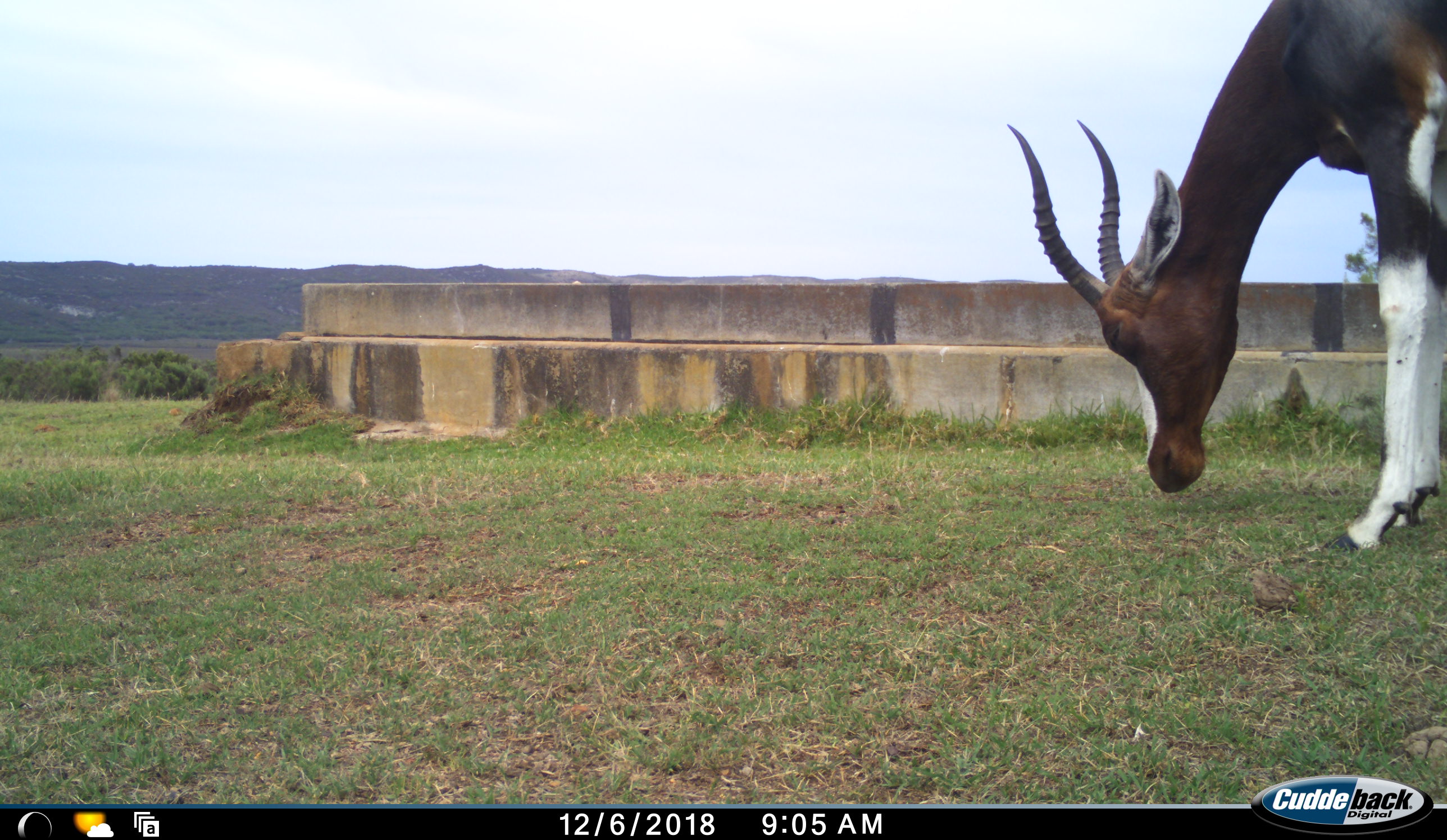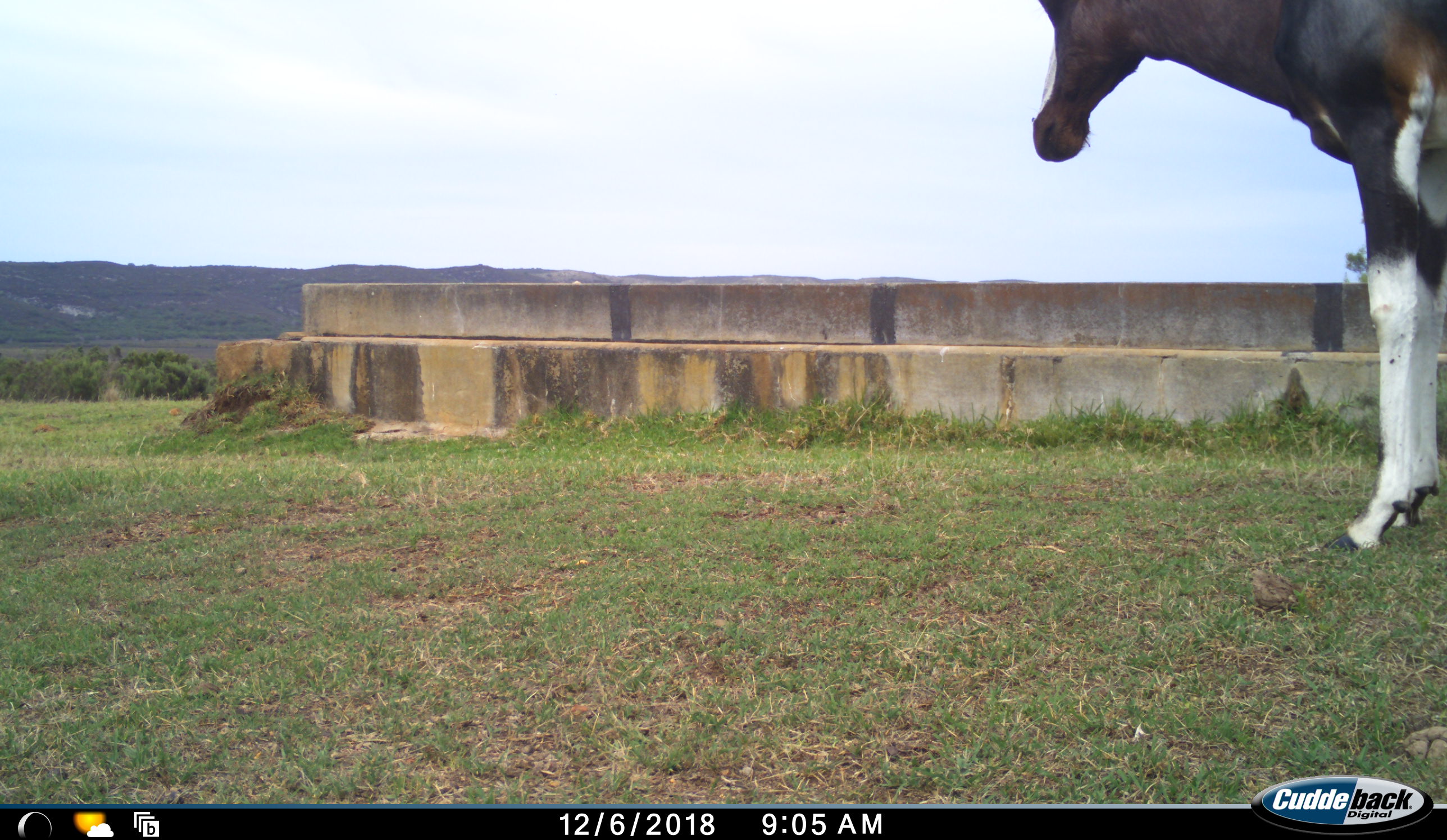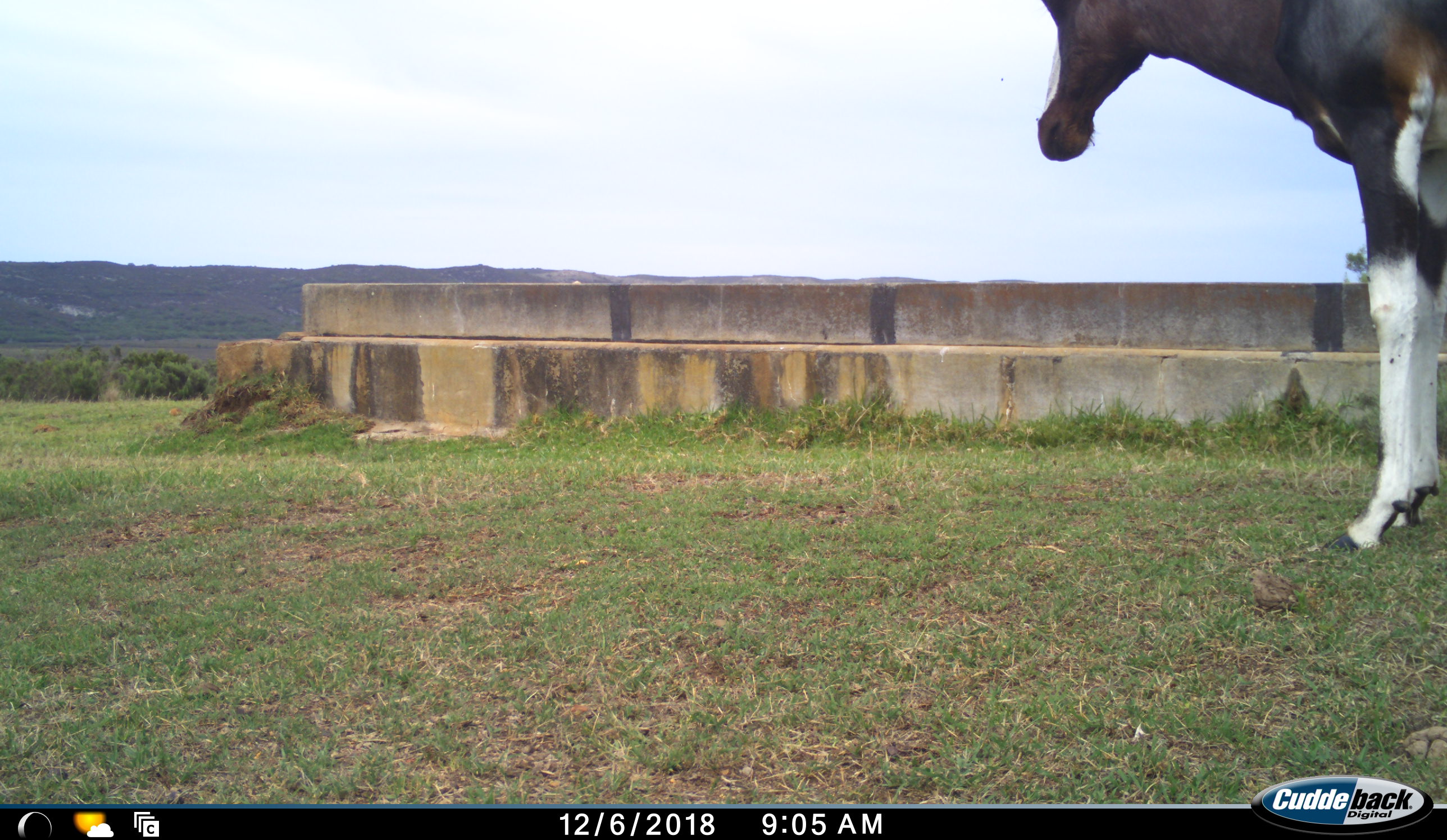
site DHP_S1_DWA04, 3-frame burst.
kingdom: Animalia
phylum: Chordata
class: Mammalia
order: Artiodactyla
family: Bovidae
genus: Damaliscus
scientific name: Damaliscus pygargus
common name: bontebok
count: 1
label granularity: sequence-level